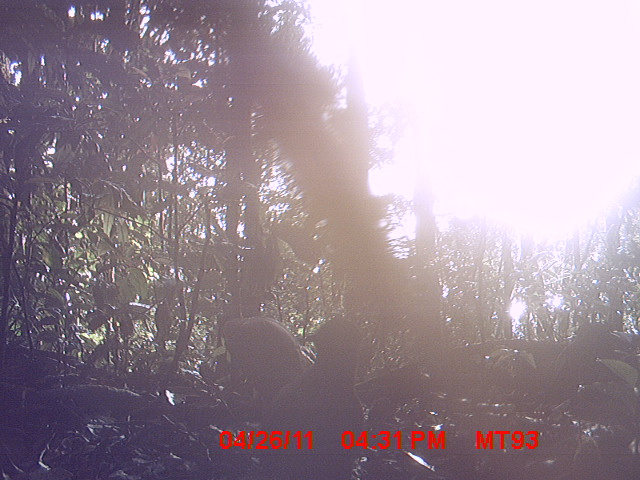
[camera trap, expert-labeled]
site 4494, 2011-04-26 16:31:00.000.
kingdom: Animalia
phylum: Chordata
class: Aves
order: Cuculiformes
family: Cuculidae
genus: Coua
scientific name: Coua serriana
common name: red-breasted coua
Coua serriana (red-breasted coua), count 2.